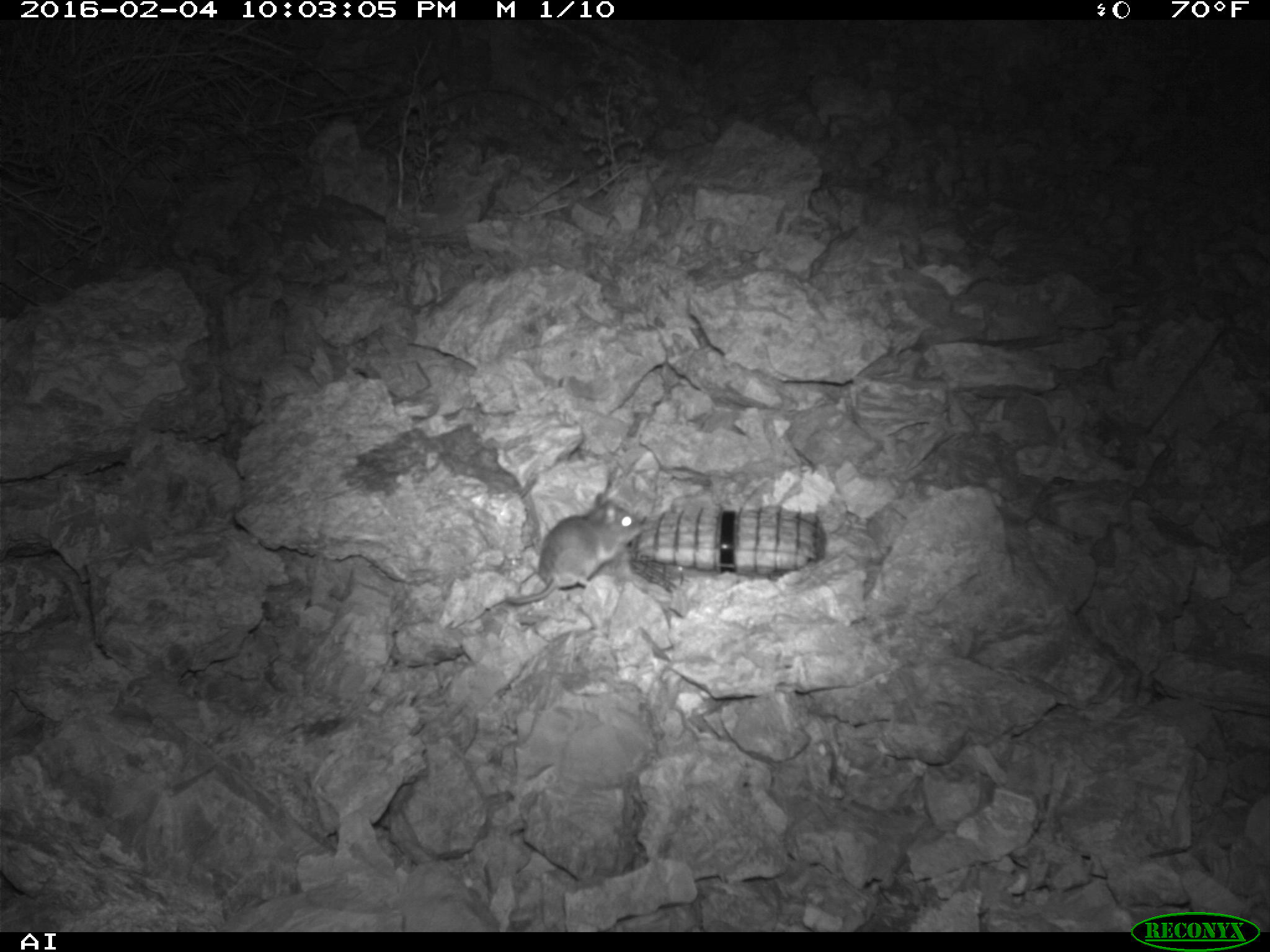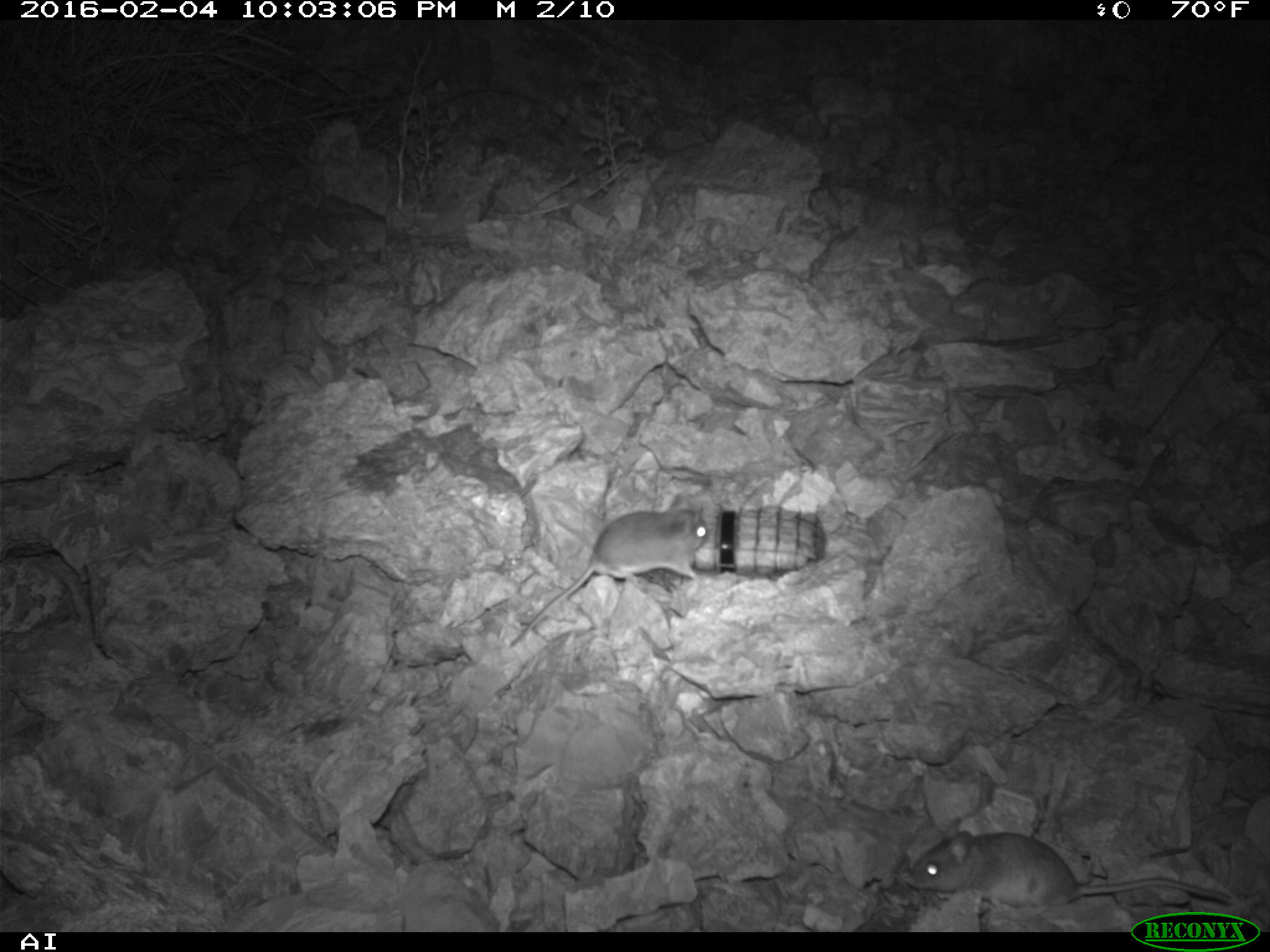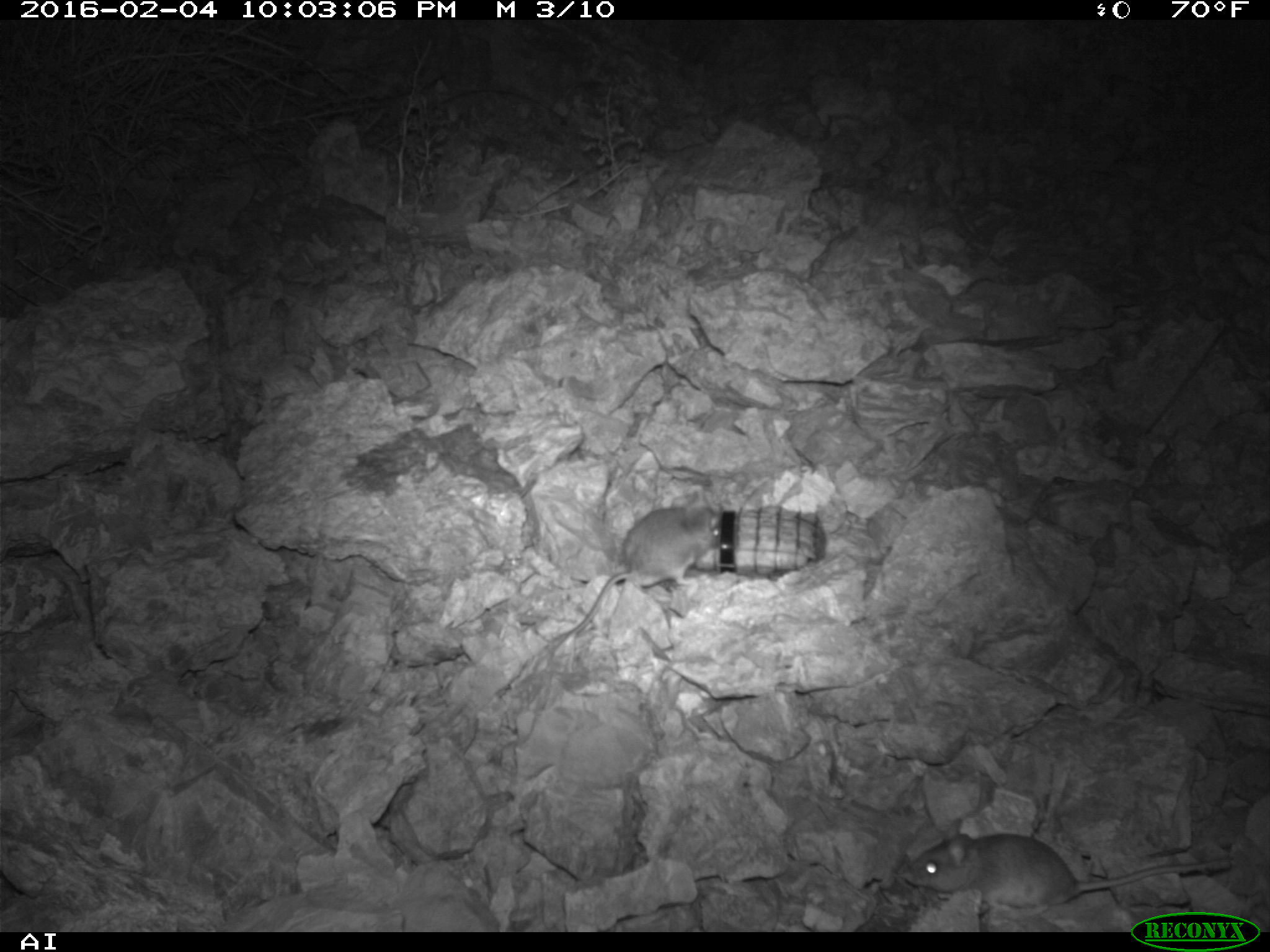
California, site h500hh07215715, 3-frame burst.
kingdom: Animalia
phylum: Chordata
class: Mammalia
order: Rodentia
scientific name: Rodentia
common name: rodent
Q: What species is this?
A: Rodent (Rodentia).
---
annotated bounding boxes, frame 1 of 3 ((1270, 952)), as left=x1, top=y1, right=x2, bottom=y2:
rodent: left=505, top=489, right=654, bottom=605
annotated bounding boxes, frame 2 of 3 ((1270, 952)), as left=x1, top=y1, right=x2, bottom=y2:
rodent: left=509, top=492, right=711, bottom=650; left=895, top=816, right=1235, bottom=904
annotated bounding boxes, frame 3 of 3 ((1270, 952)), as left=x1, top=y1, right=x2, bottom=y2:
rodent: left=901, top=815, right=1233, bottom=917; left=564, top=492, right=727, bottom=635